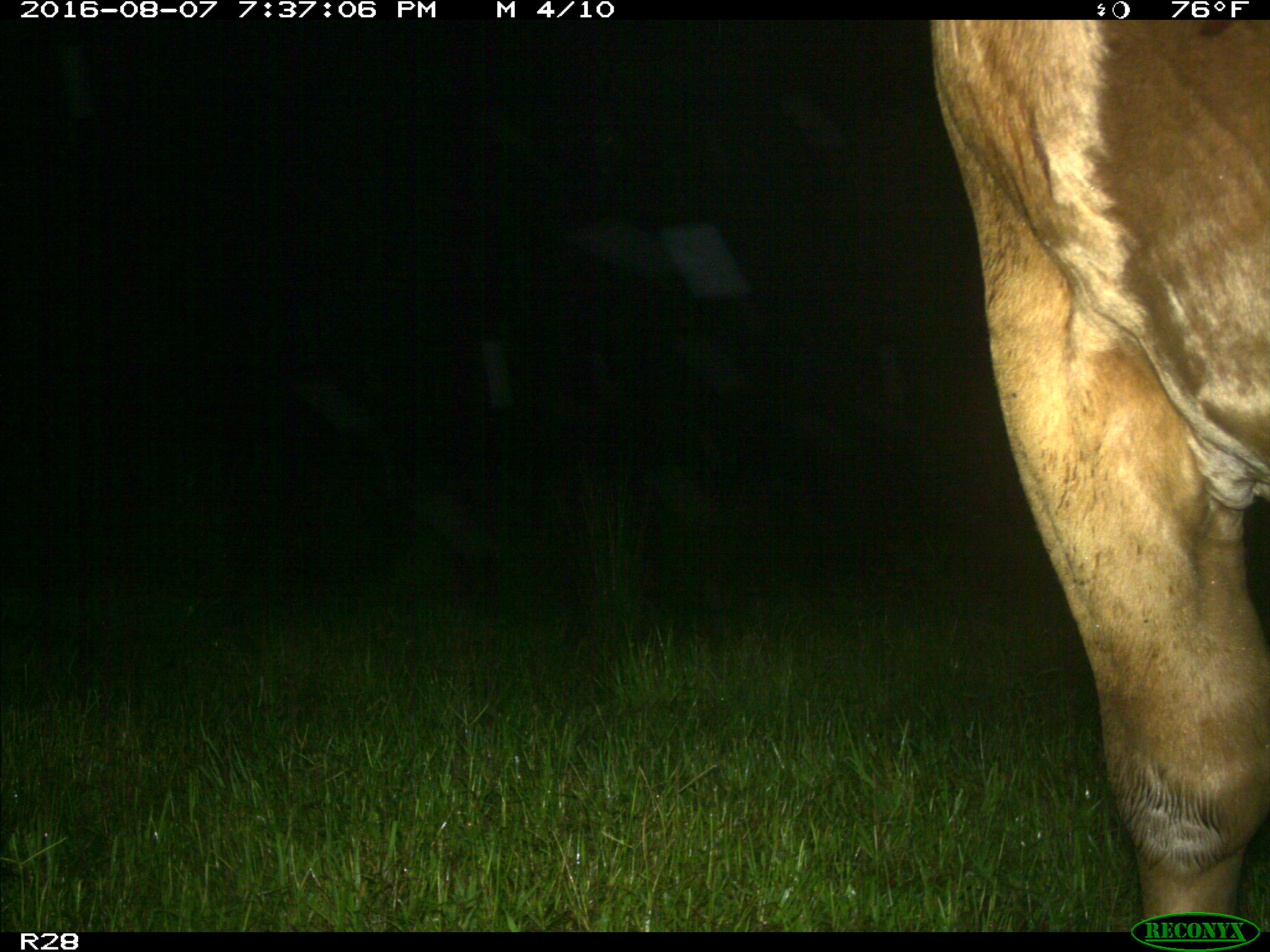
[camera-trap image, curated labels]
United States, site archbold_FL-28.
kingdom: Animalia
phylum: Chordata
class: Mammalia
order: Artiodactyla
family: Bovidae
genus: Bos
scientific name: Bos taurus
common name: domestic cow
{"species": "Bos taurus (domestic cow)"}